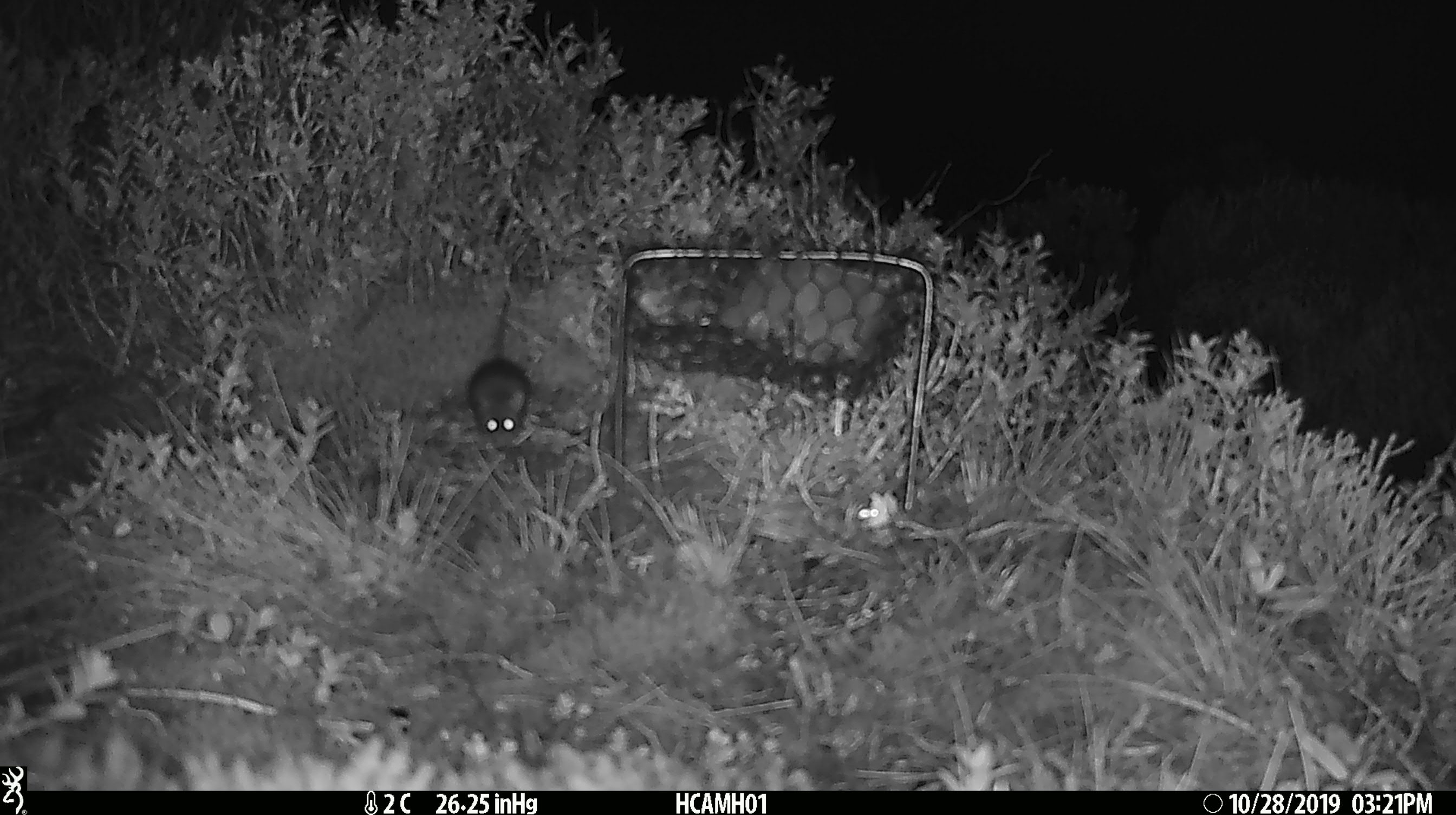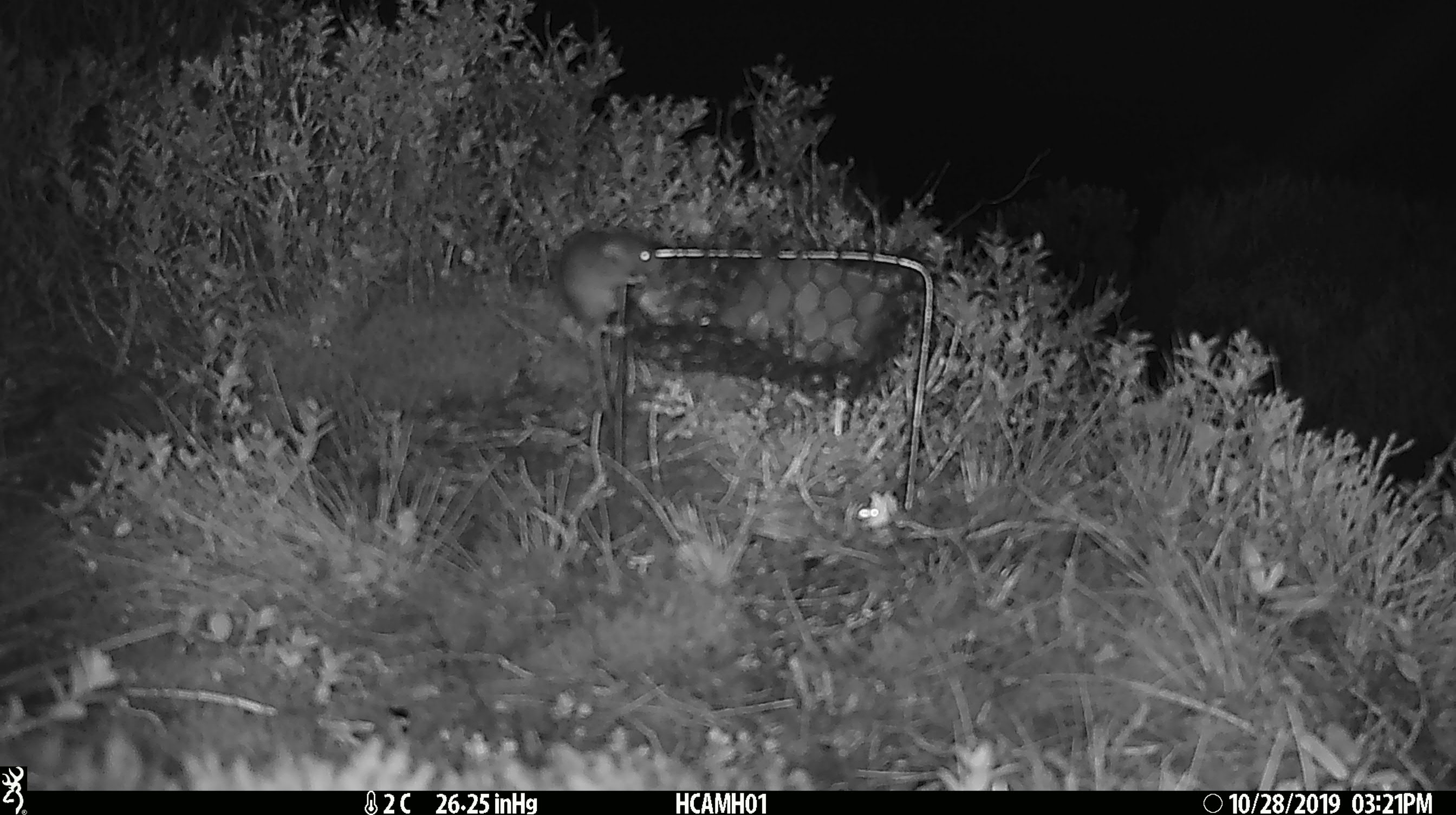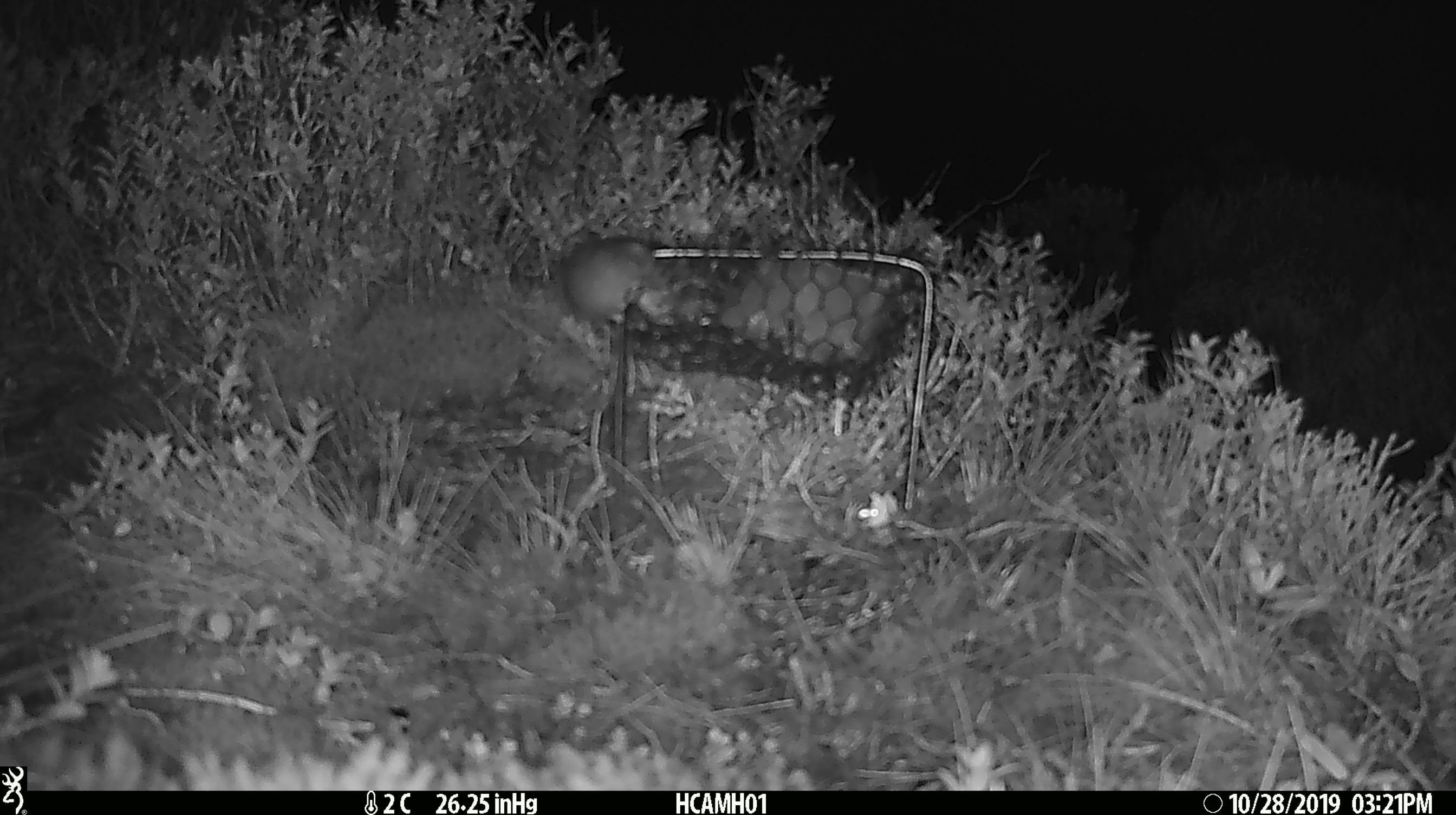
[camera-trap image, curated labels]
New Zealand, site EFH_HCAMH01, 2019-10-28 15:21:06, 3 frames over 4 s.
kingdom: Animalia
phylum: Chordata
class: Mammalia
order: Rodentia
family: Muridae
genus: Mus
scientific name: Mus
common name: mouse